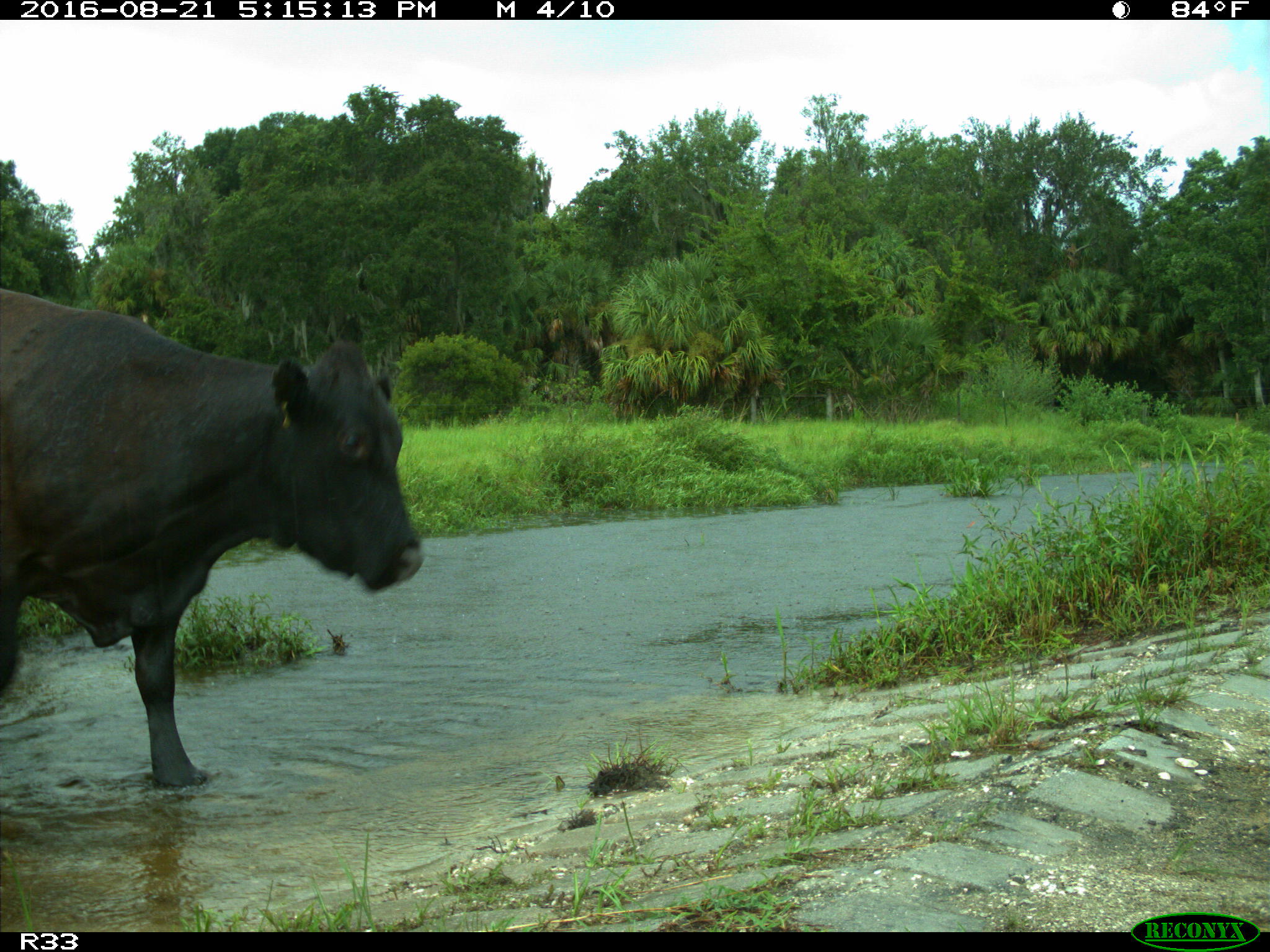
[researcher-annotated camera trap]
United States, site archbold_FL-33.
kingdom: Animalia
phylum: Chordata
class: Mammalia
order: Artiodactyla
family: Bovidae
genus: Bos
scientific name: Bos taurus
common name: domestic cow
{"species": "Bos taurus (domestic cow)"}